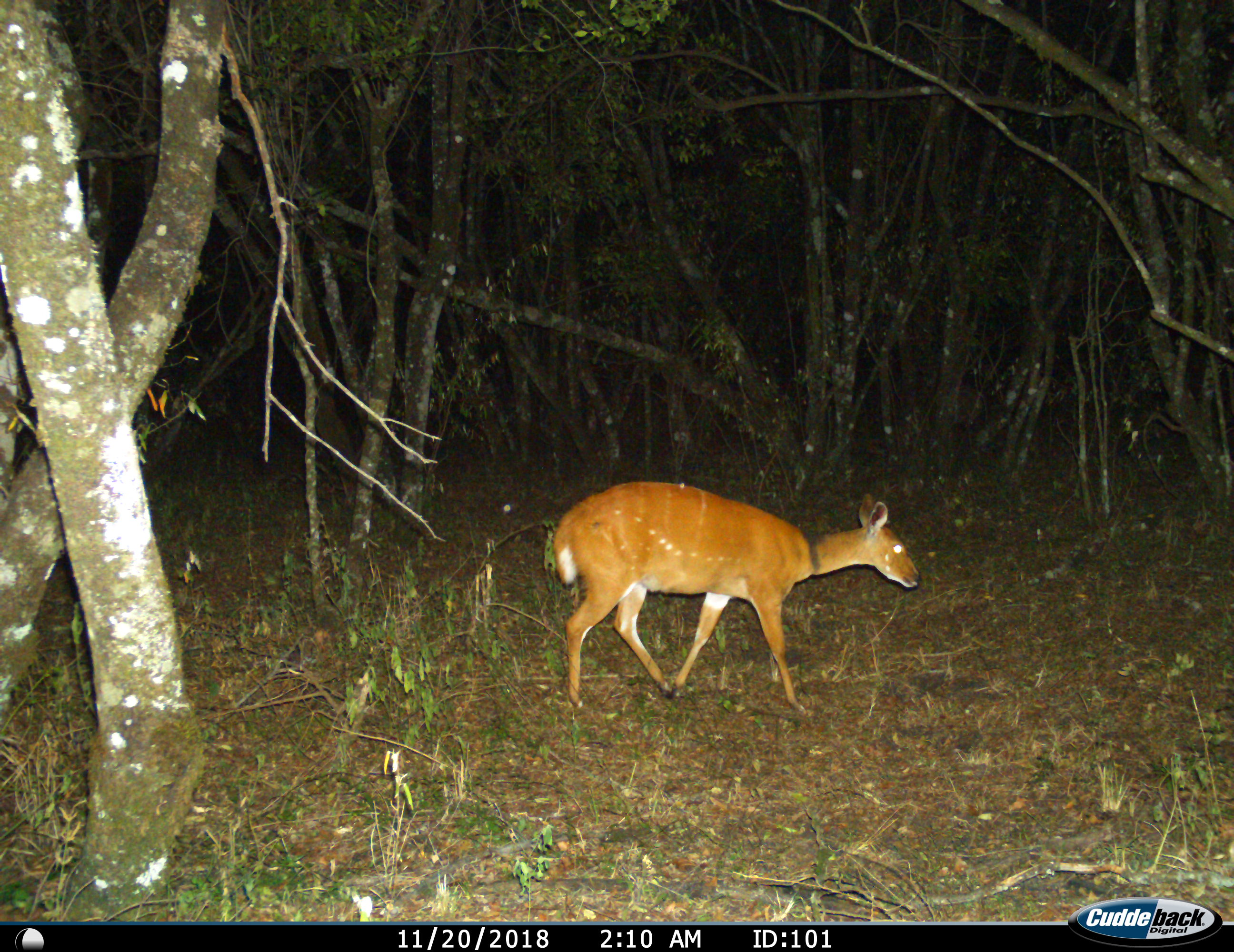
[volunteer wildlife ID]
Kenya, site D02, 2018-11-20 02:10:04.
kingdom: Animalia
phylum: Chordata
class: Mammalia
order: Artiodactyla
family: Bovidae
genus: Tragelaphus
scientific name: Tragelaphus scriptus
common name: bushbuck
Bushbuck (Tragelaphus scriptus), count 1. Behavior (volunteer vote fractions): standing 11%, resting 0%, moving 100%, interacting 0%. Young present (vote fraction): 0%. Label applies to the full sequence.